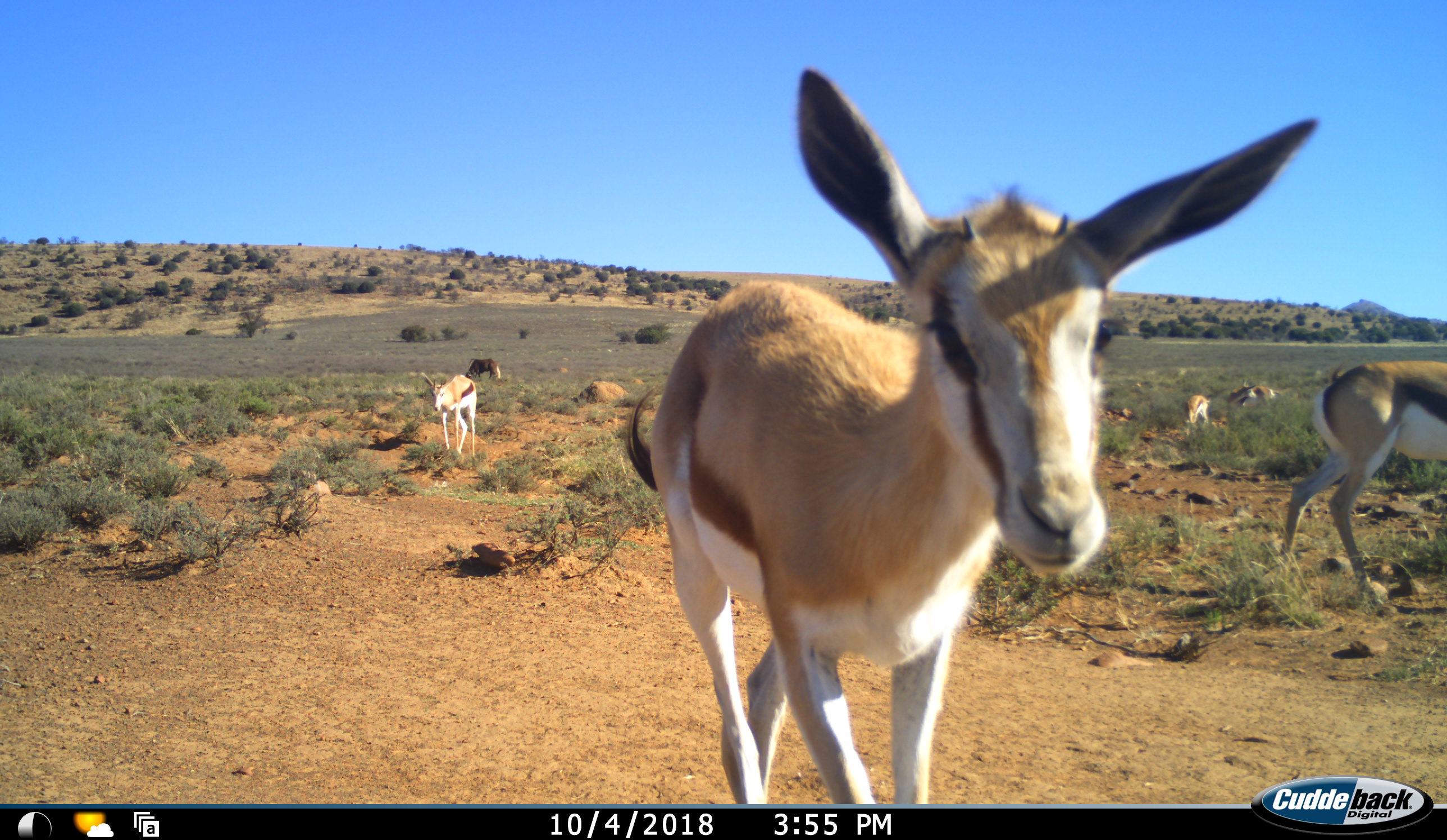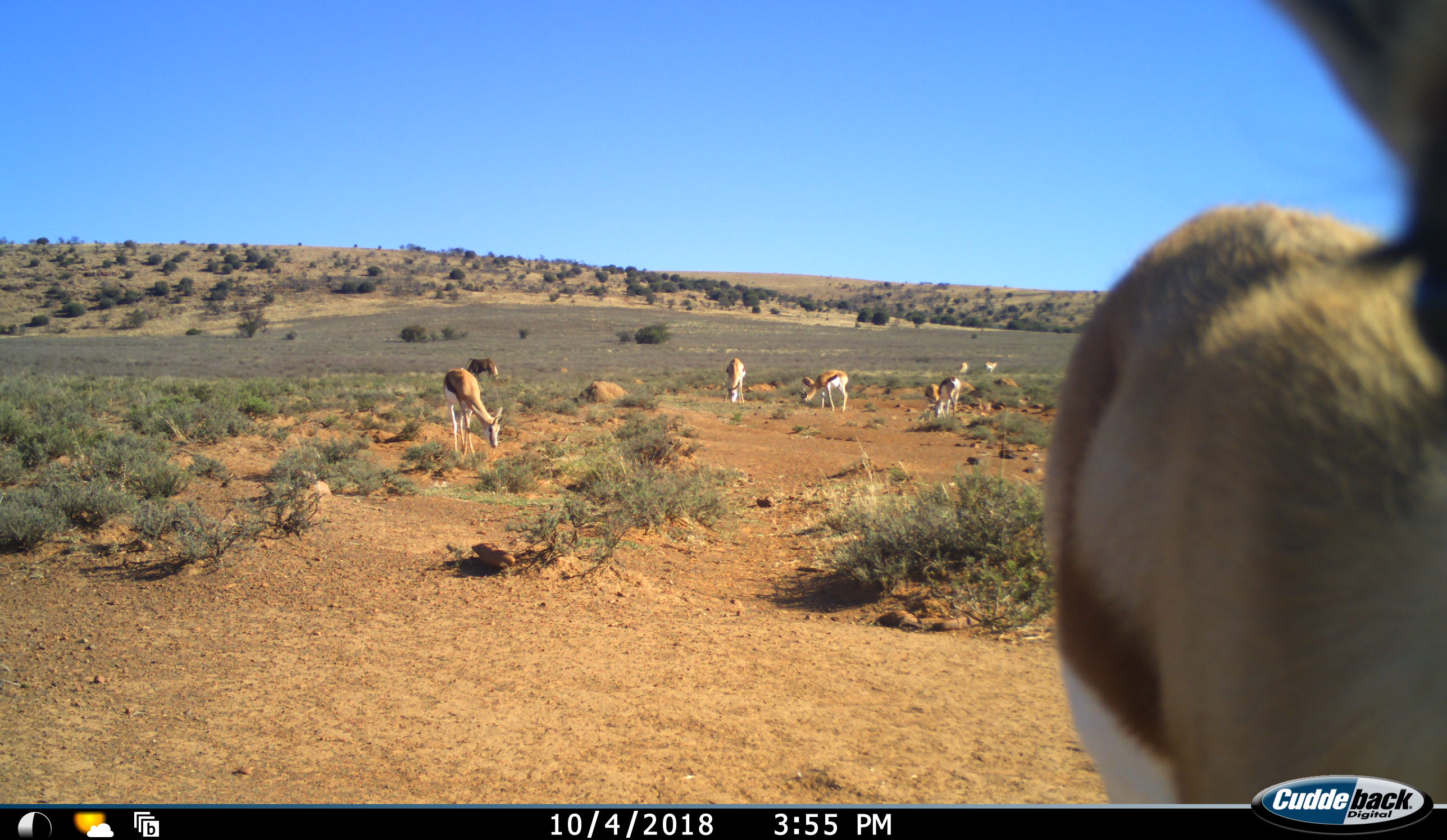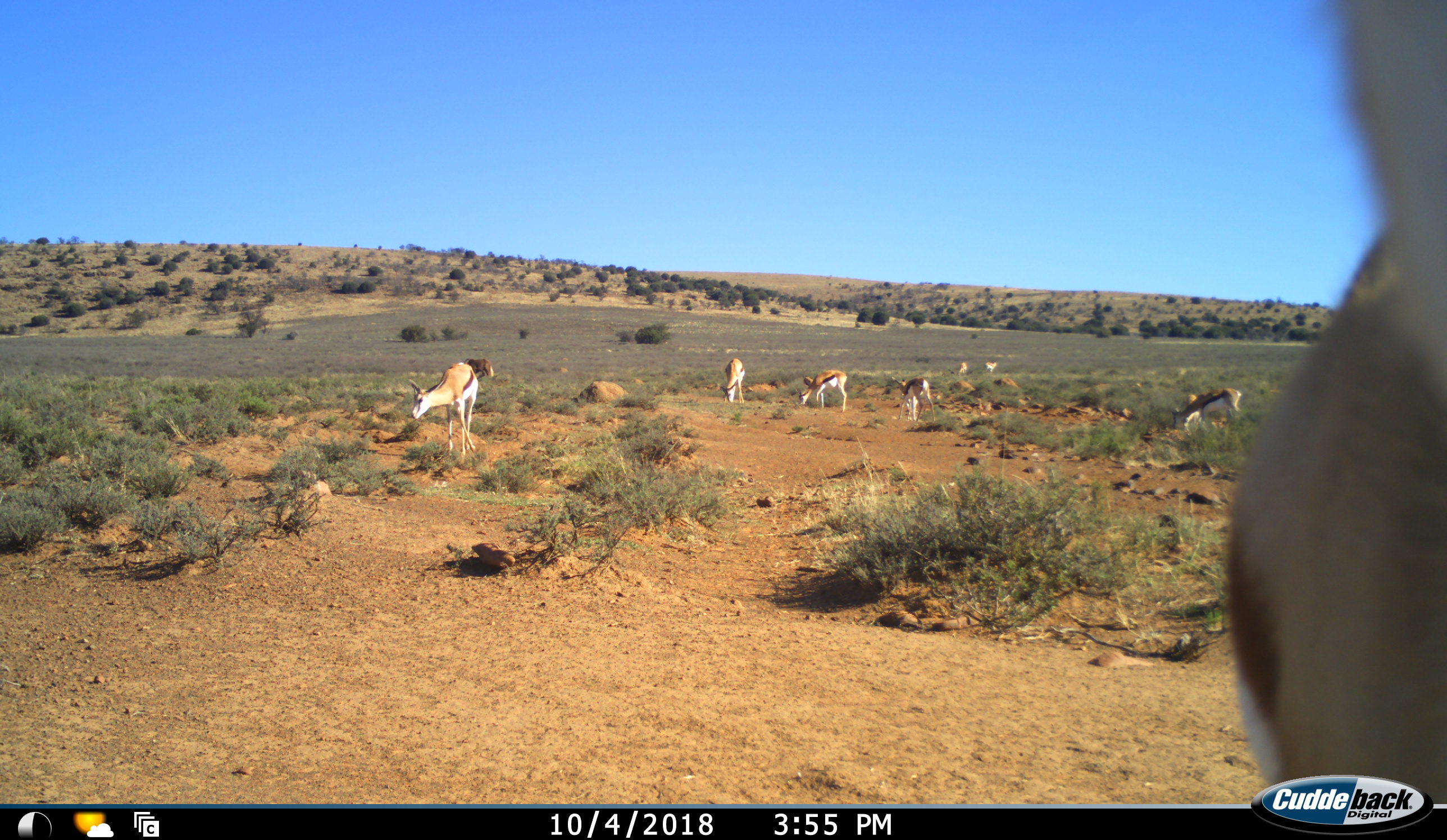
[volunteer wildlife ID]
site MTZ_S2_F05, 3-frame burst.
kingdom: Animalia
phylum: Chordata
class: Mammalia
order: Artiodactyla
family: Bovidae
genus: Antidorcas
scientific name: Antidorcas marsupialis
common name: springbok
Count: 10.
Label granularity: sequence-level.